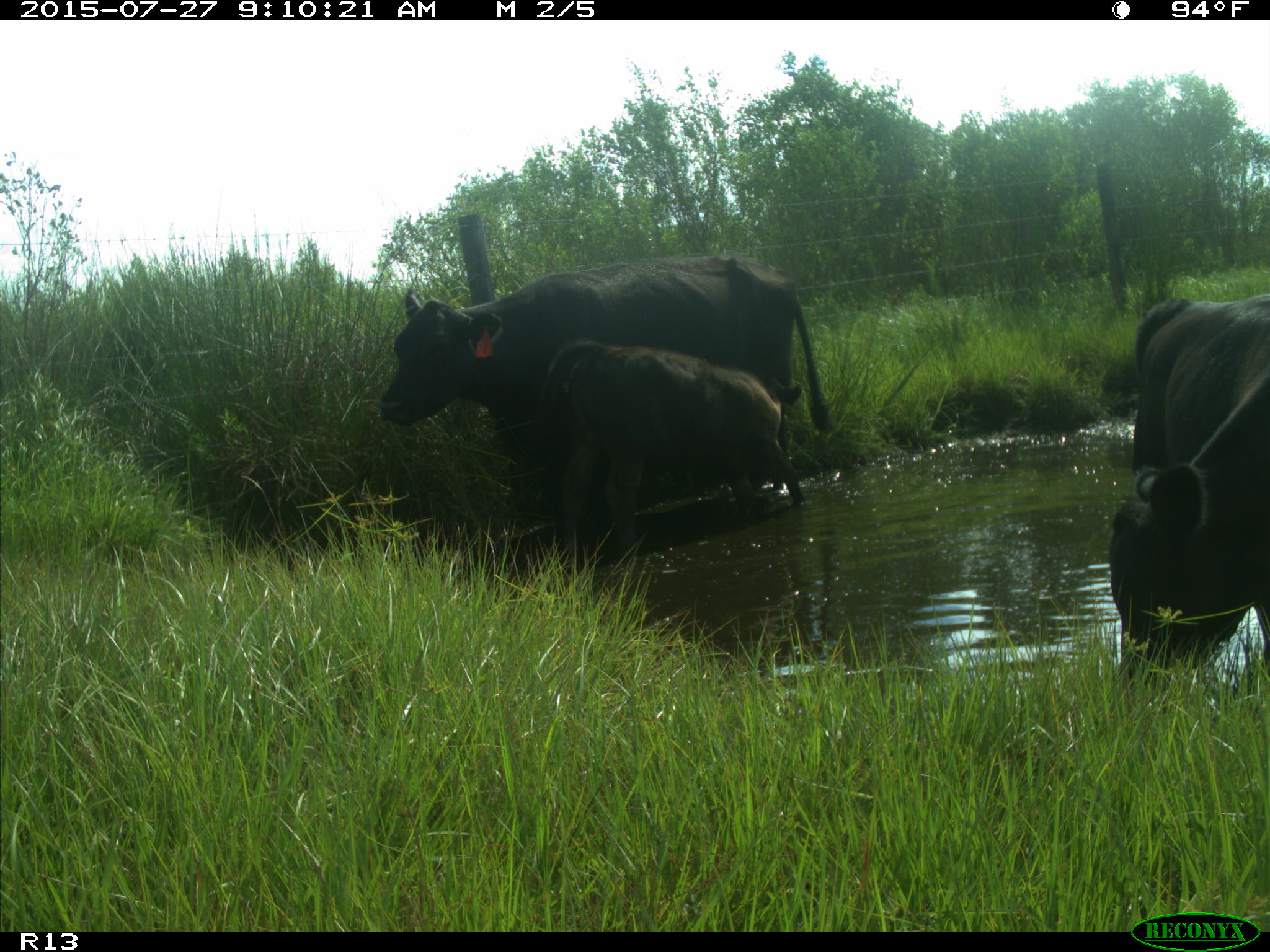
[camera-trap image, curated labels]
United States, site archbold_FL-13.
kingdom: Animalia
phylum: Chordata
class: Mammalia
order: Artiodactyla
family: Bovidae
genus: Bos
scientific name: Bos taurus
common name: domestic cow